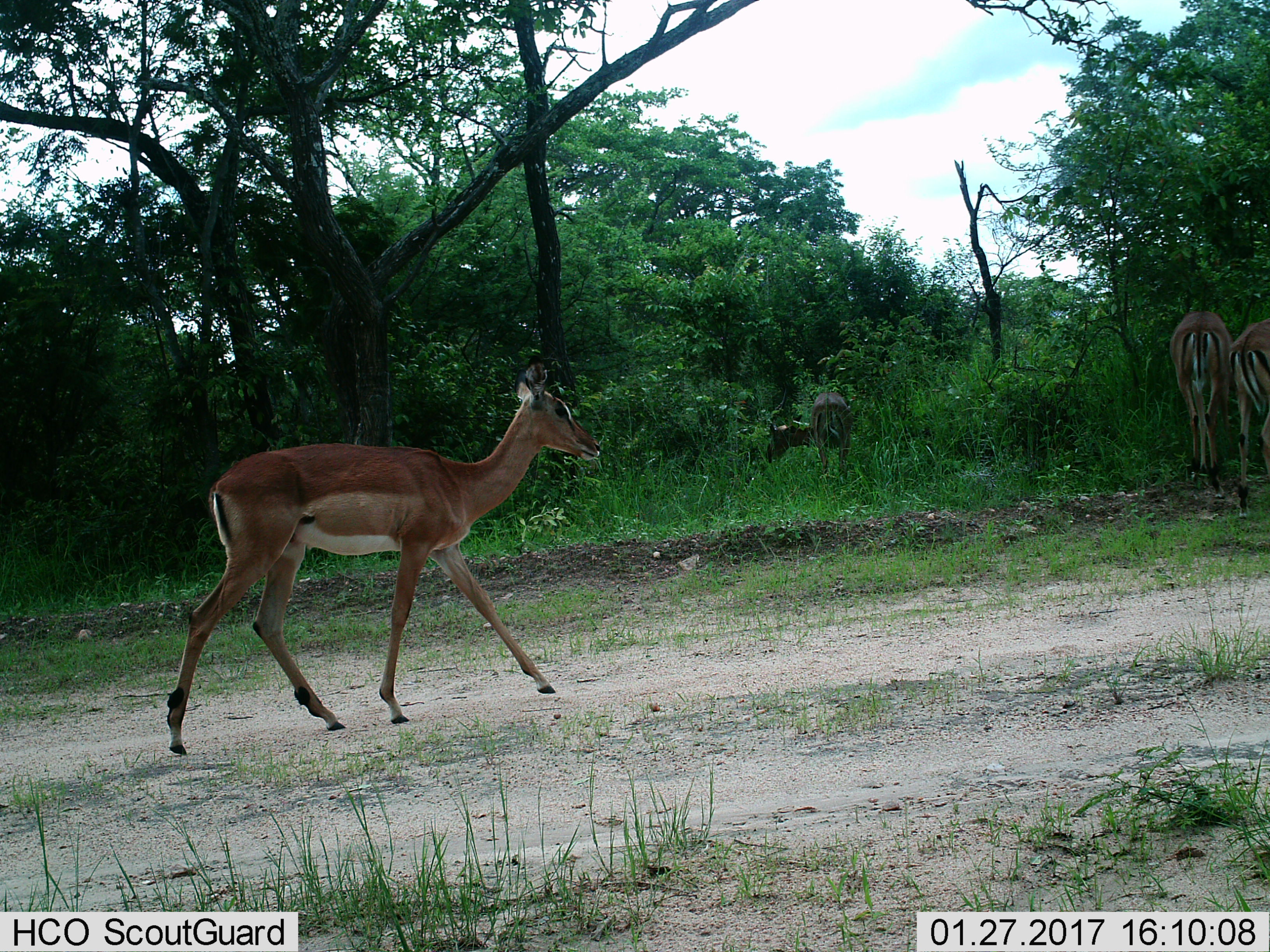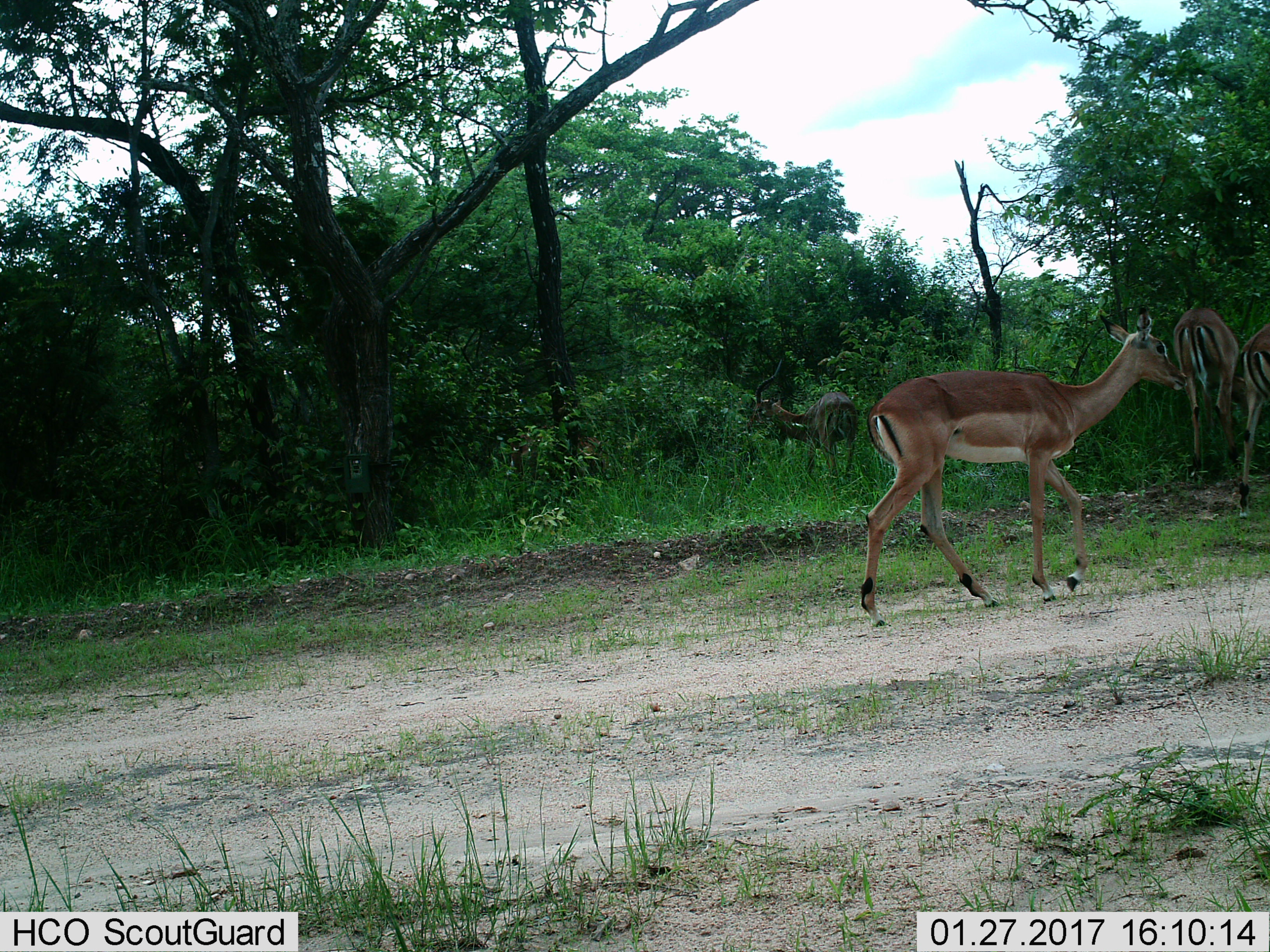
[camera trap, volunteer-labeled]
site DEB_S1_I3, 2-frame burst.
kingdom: Animalia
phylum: Chordata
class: Mammalia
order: Artiodactyla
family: Bovidae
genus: Aepyceros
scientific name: Aepyceros melampus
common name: impala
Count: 4.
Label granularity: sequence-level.